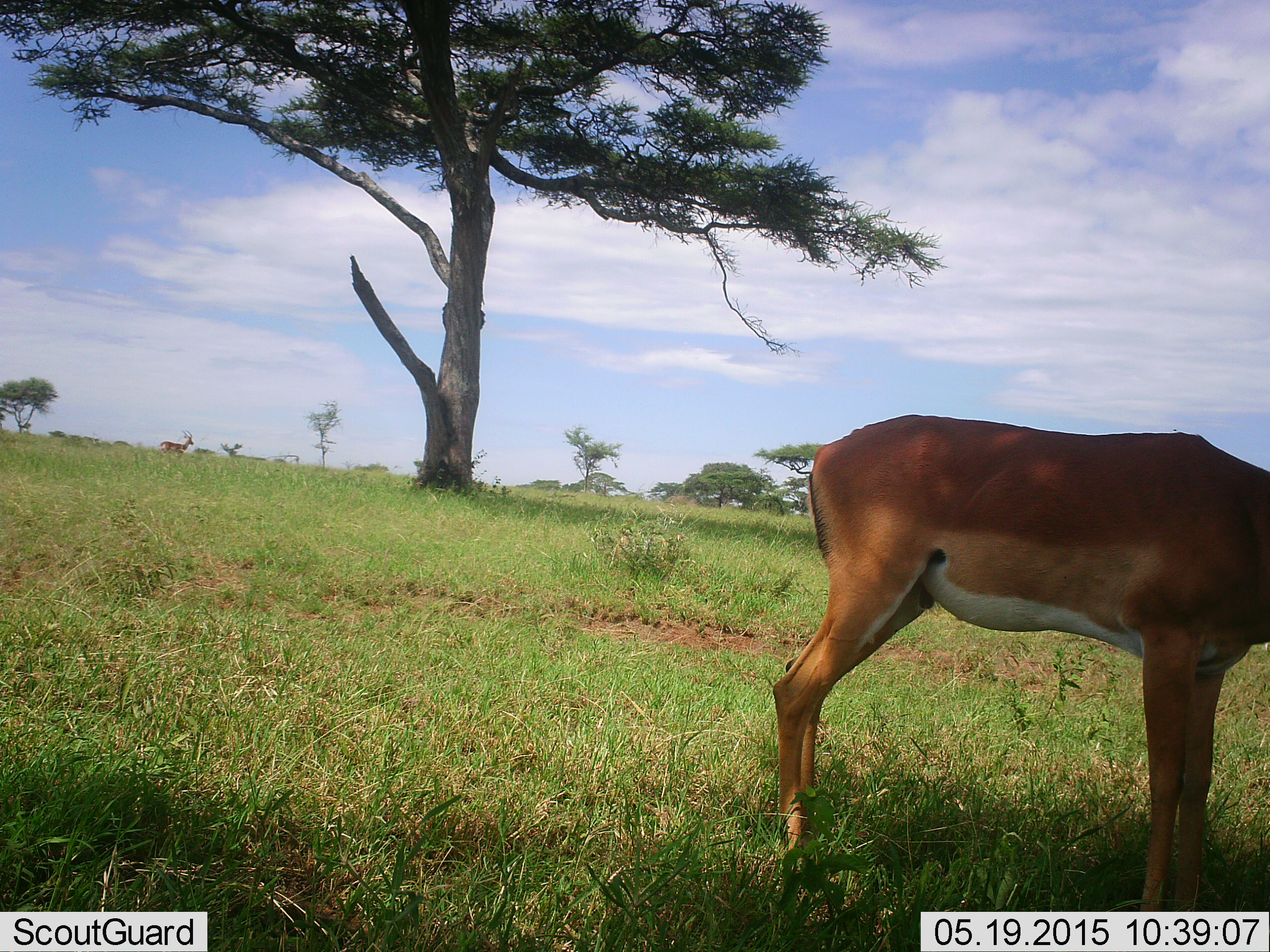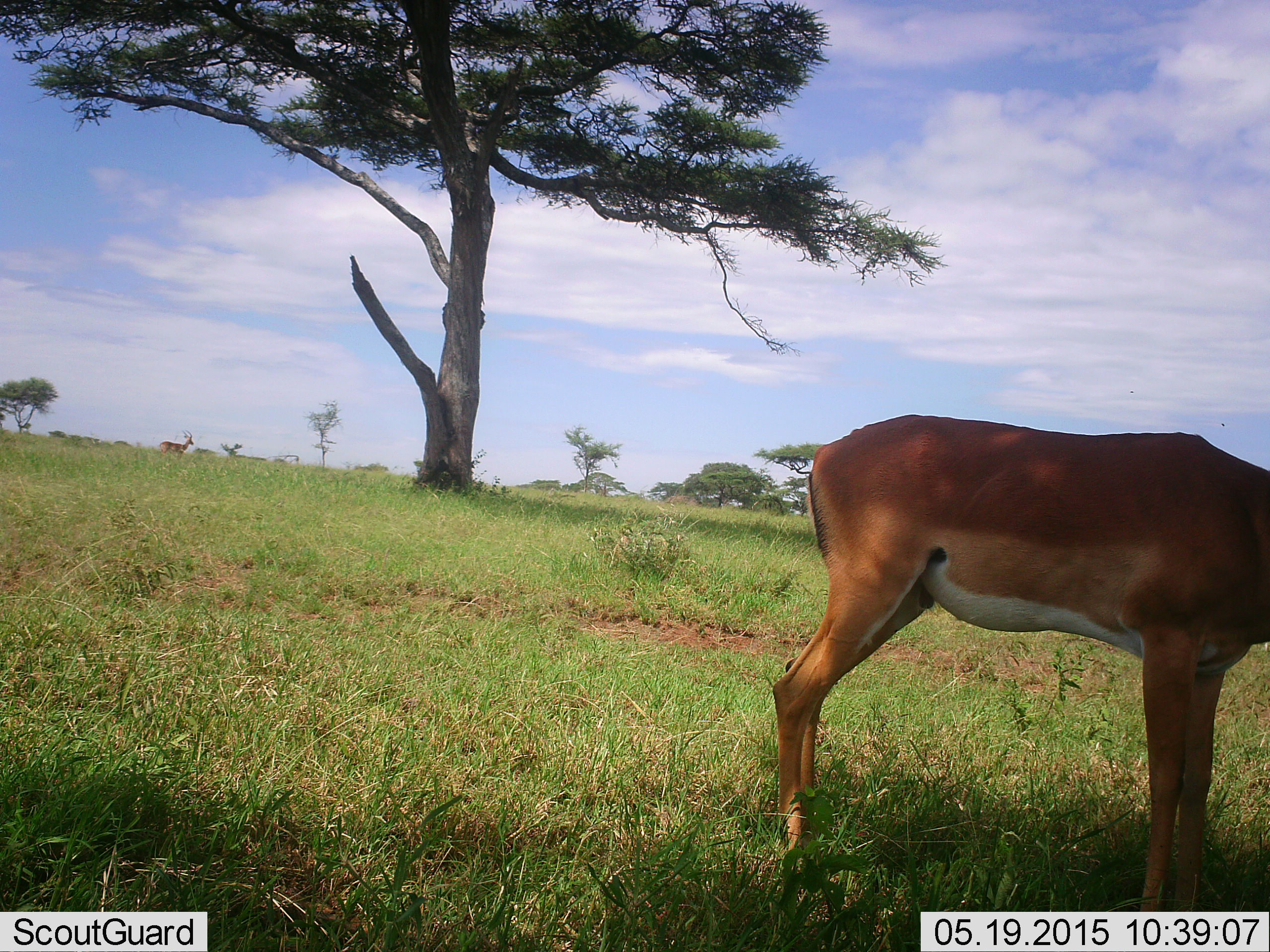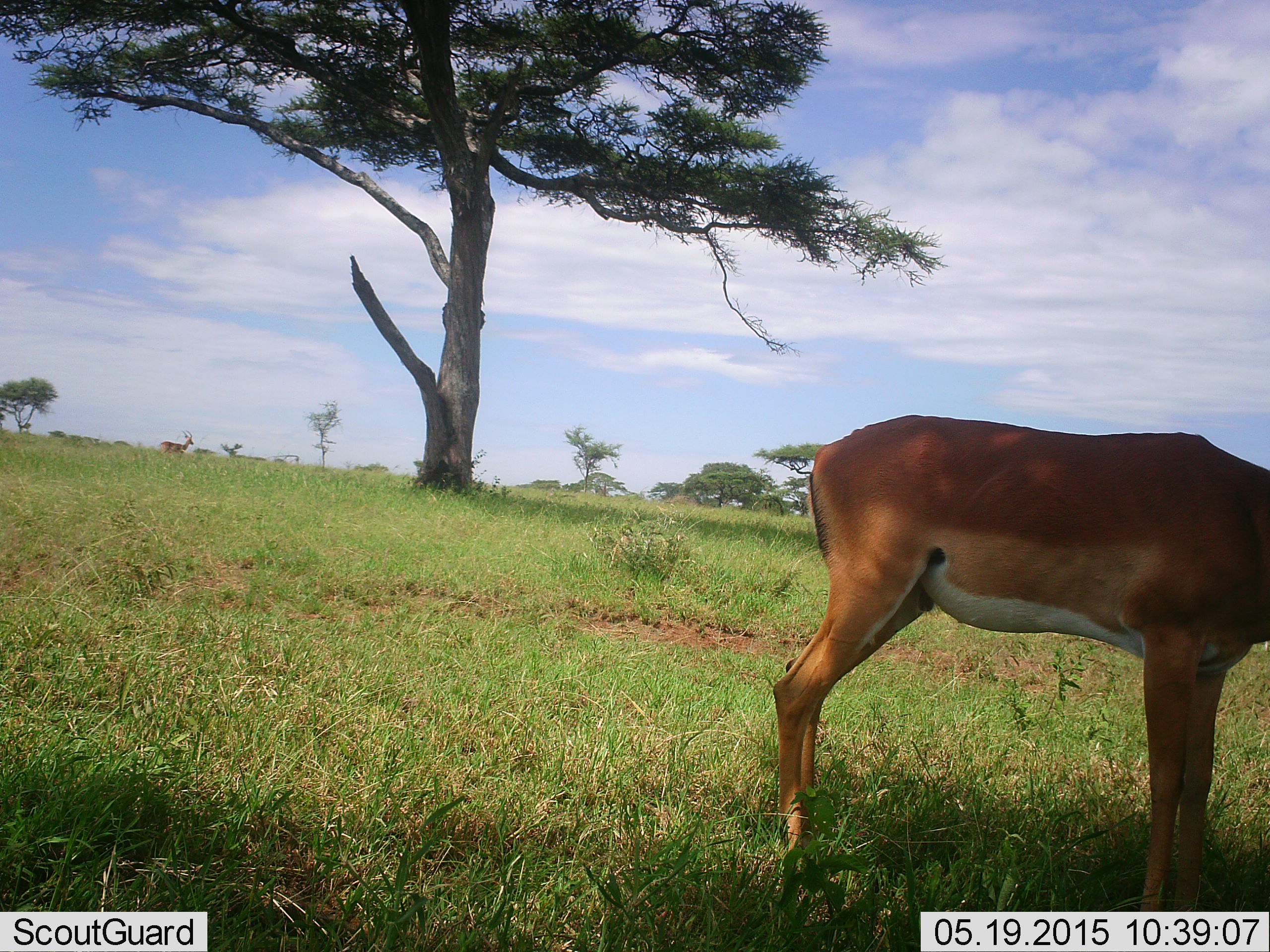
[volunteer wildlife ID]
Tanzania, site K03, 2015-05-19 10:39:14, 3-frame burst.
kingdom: Animalia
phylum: Chordata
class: Mammalia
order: Artiodactyla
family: Bovidae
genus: Nanger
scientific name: Nanger granti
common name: grant's gazelle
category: gazellegrants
Gazellegrants (grant's gazelle) (Nanger granti), count 1. Behavior (volunteer vote fractions): standing 90%, resting 10%, moving 0%, interacting 0%. Young present (vote fraction): 10%. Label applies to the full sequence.